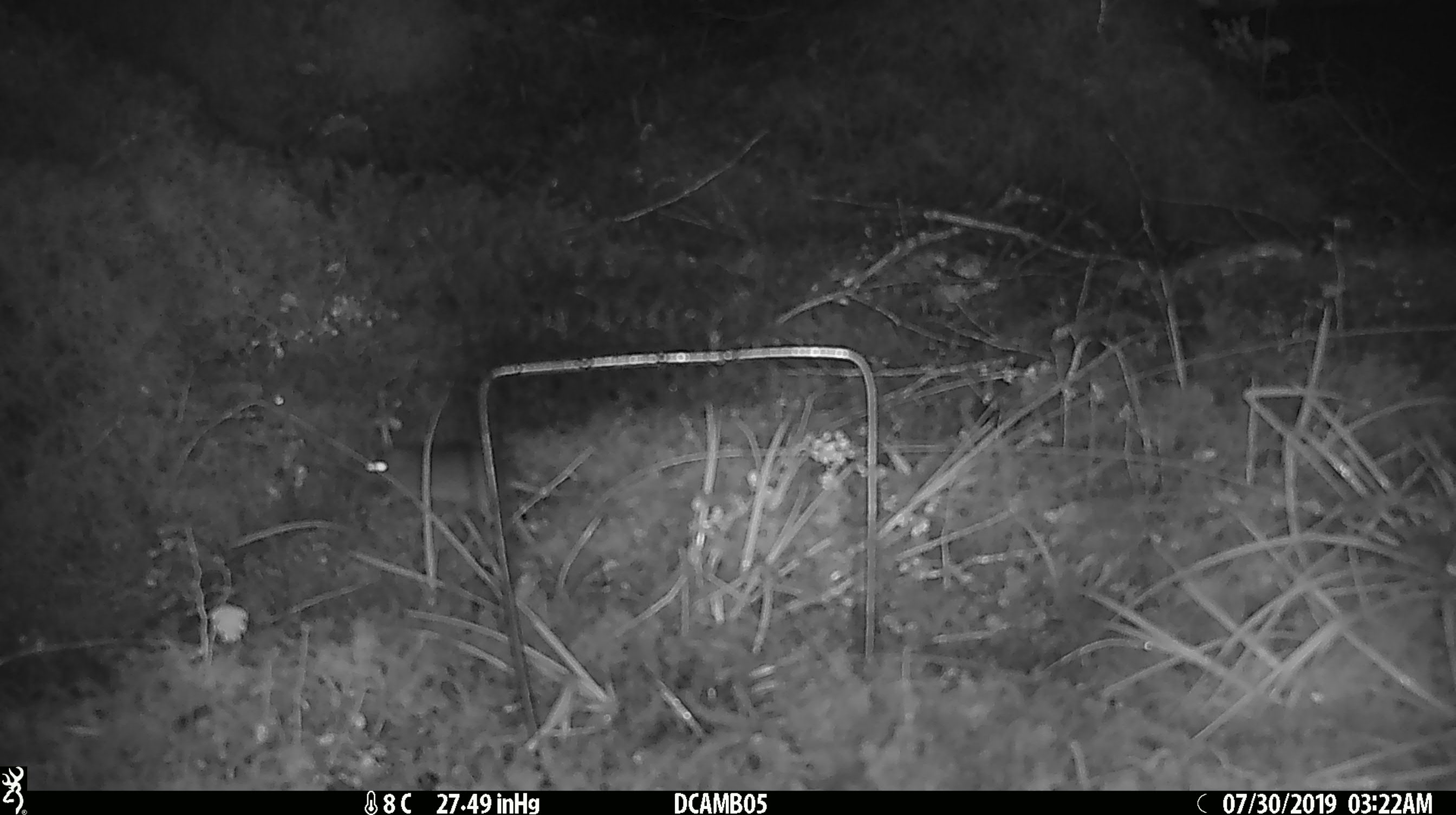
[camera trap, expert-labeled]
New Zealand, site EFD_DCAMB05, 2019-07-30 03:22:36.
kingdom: Animalia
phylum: Chordata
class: Mammalia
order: Rodentia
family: Muridae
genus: Mus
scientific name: Mus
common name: mouse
Mouse (Mus).